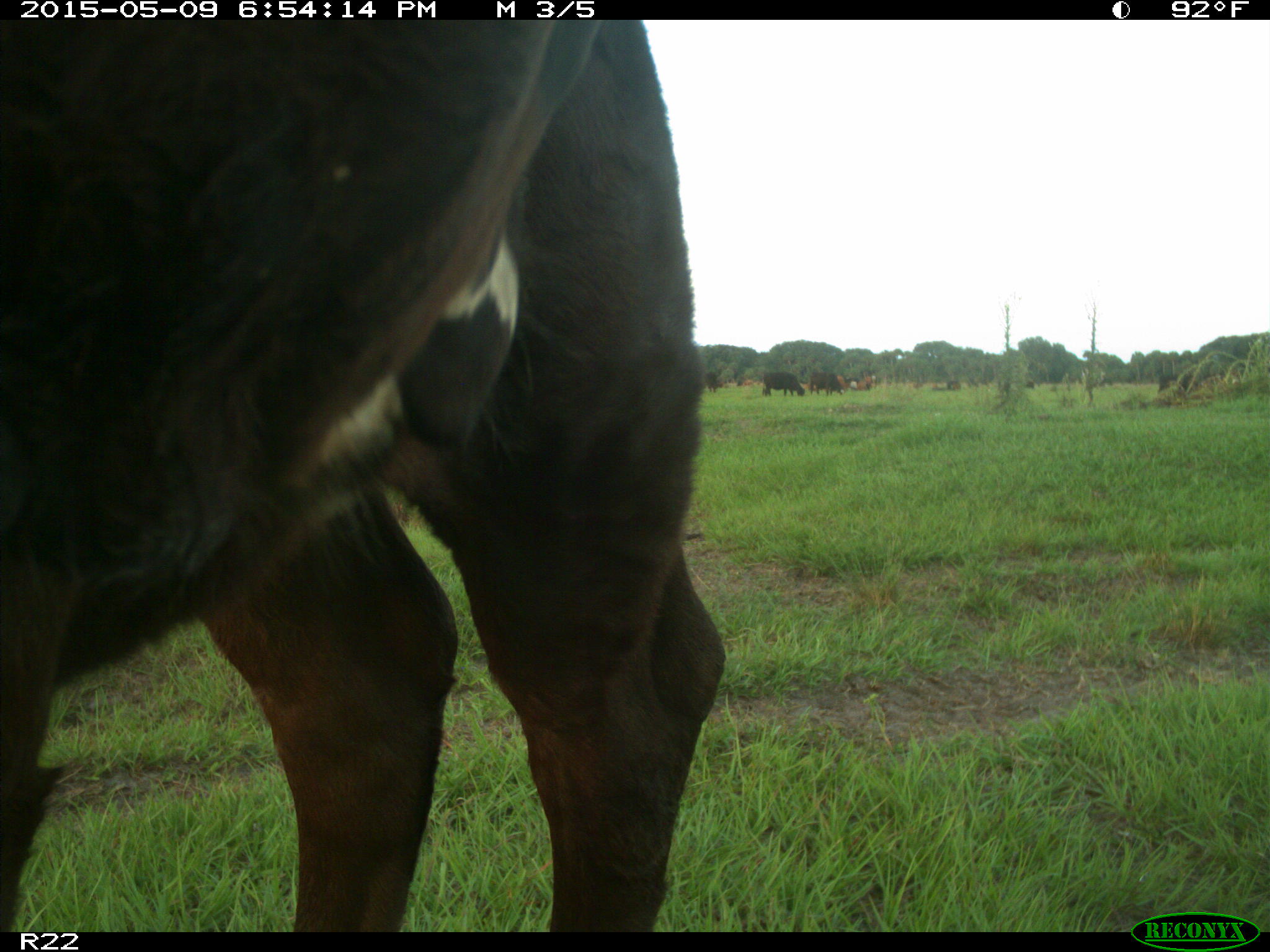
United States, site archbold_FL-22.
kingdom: Animalia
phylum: Chordata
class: Mammalia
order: Artiodactyla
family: Bovidae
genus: Bos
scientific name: Bos taurus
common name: domestic cow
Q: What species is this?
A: Bos taurus (domestic cow).